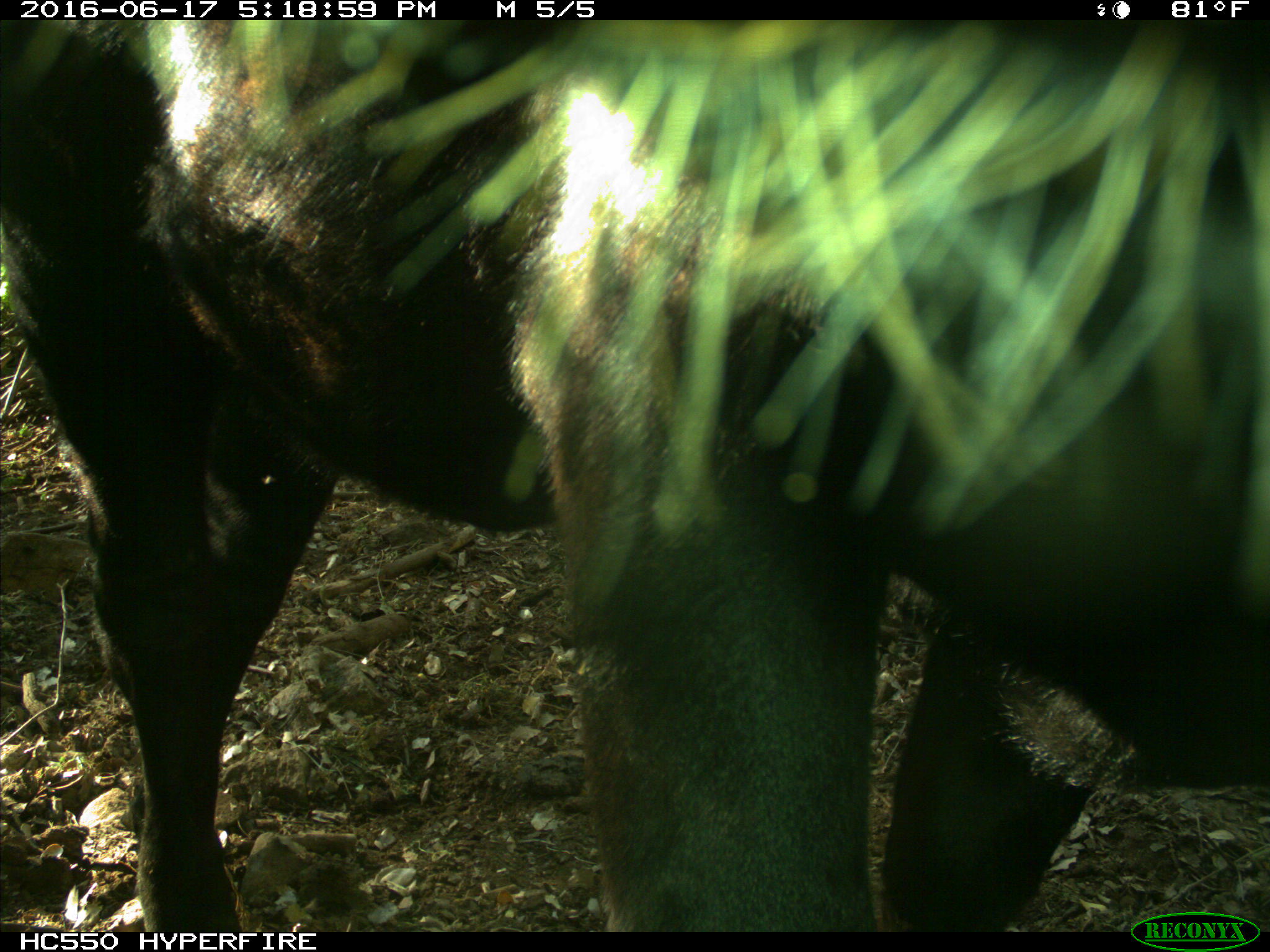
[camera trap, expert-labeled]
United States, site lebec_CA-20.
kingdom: Animalia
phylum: Chordata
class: Mammalia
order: Artiodactyla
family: Bovidae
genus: Bos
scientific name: Bos taurus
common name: domestic cow